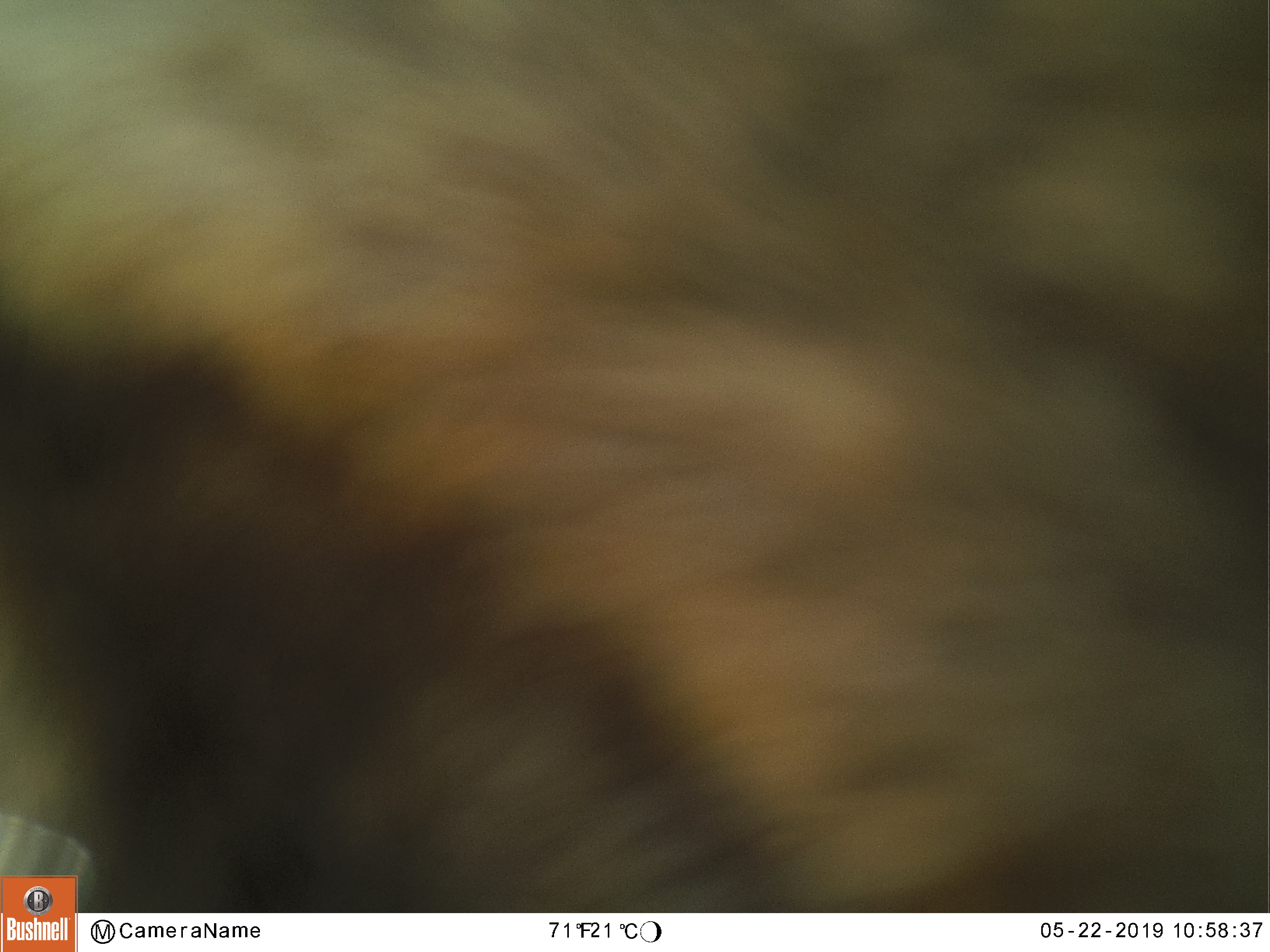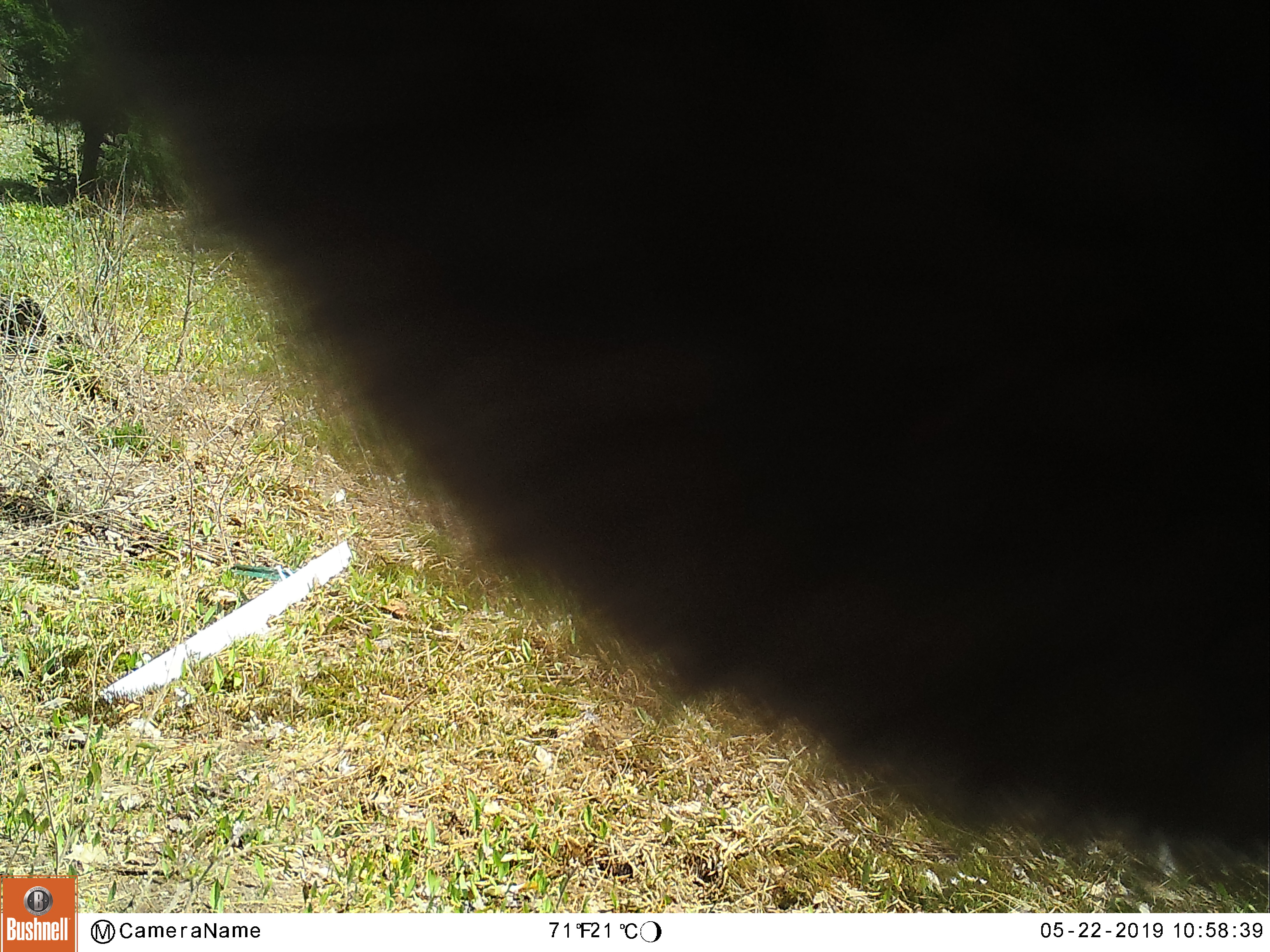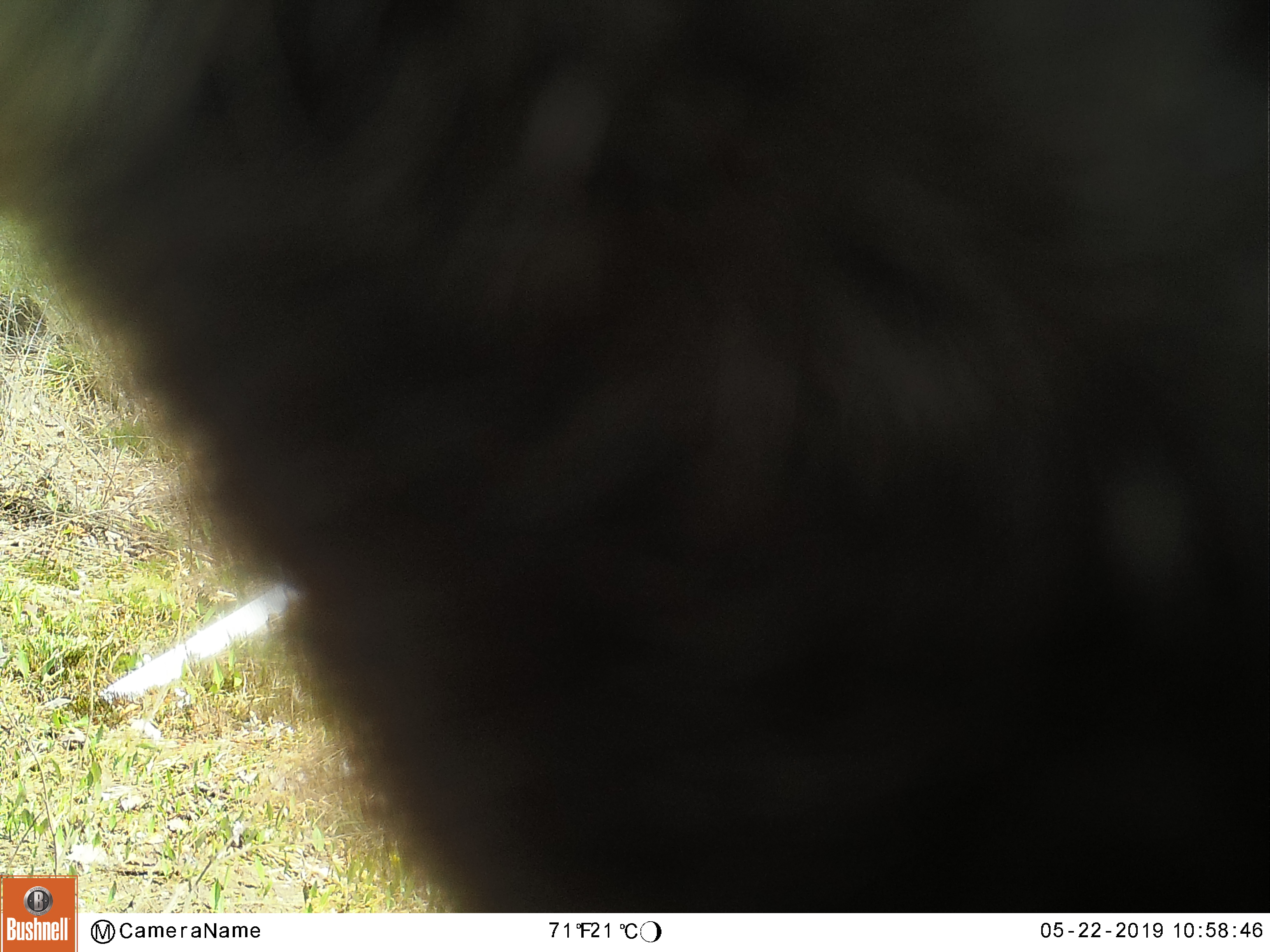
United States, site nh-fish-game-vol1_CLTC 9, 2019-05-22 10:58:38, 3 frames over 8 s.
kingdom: Animalia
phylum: Chordata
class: Mammalia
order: Artiodactyla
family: Cervidae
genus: Alces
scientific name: Alces alces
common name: moose